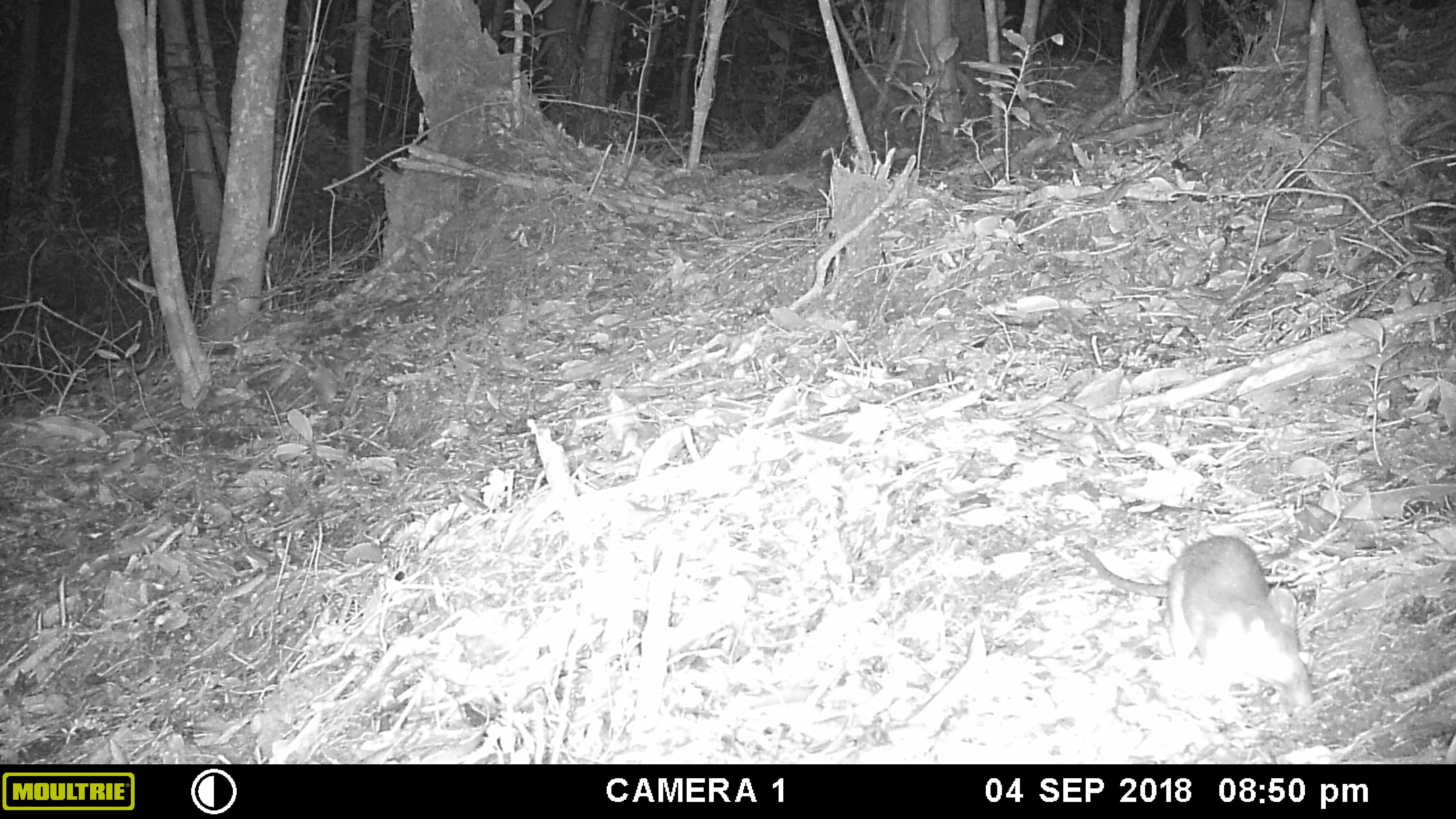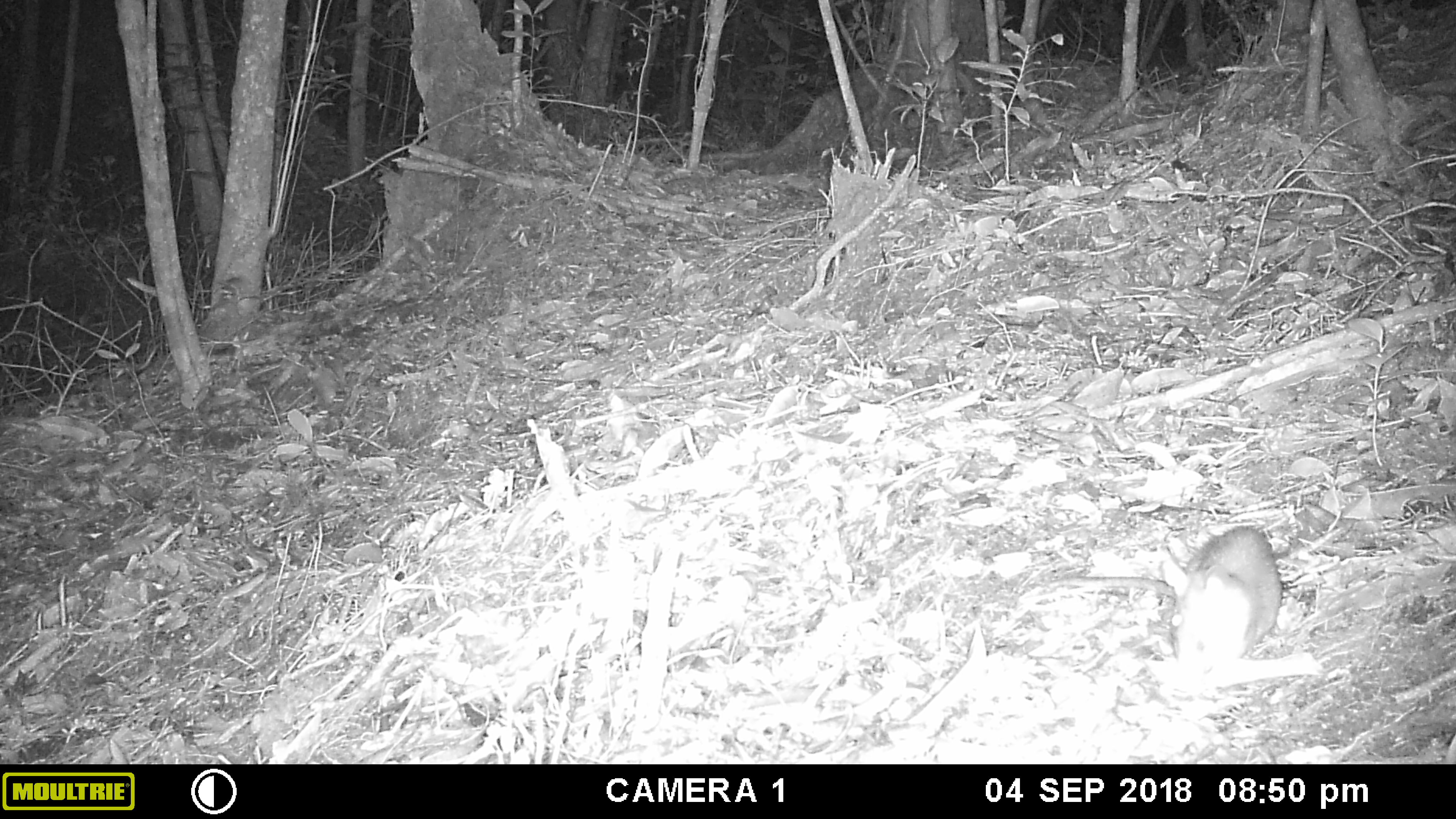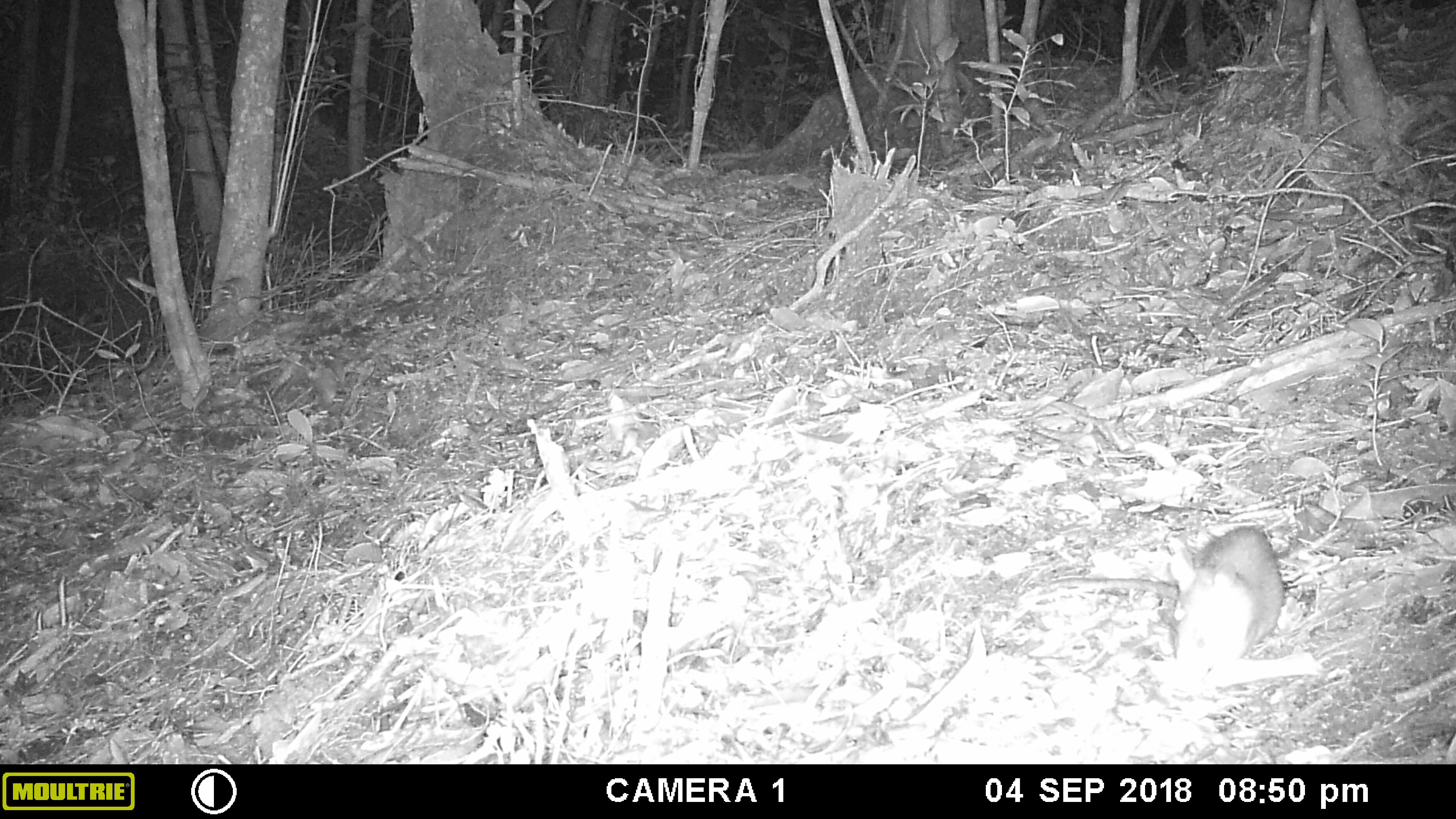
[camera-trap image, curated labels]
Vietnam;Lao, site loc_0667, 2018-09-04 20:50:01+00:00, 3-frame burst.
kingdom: Animalia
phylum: Chordata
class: Mammalia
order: Rodentia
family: Muridae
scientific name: Muridae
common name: old-world mice and rats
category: unidentified murid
Unidentified murid (old-world mice and rats) (Muridae). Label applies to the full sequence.